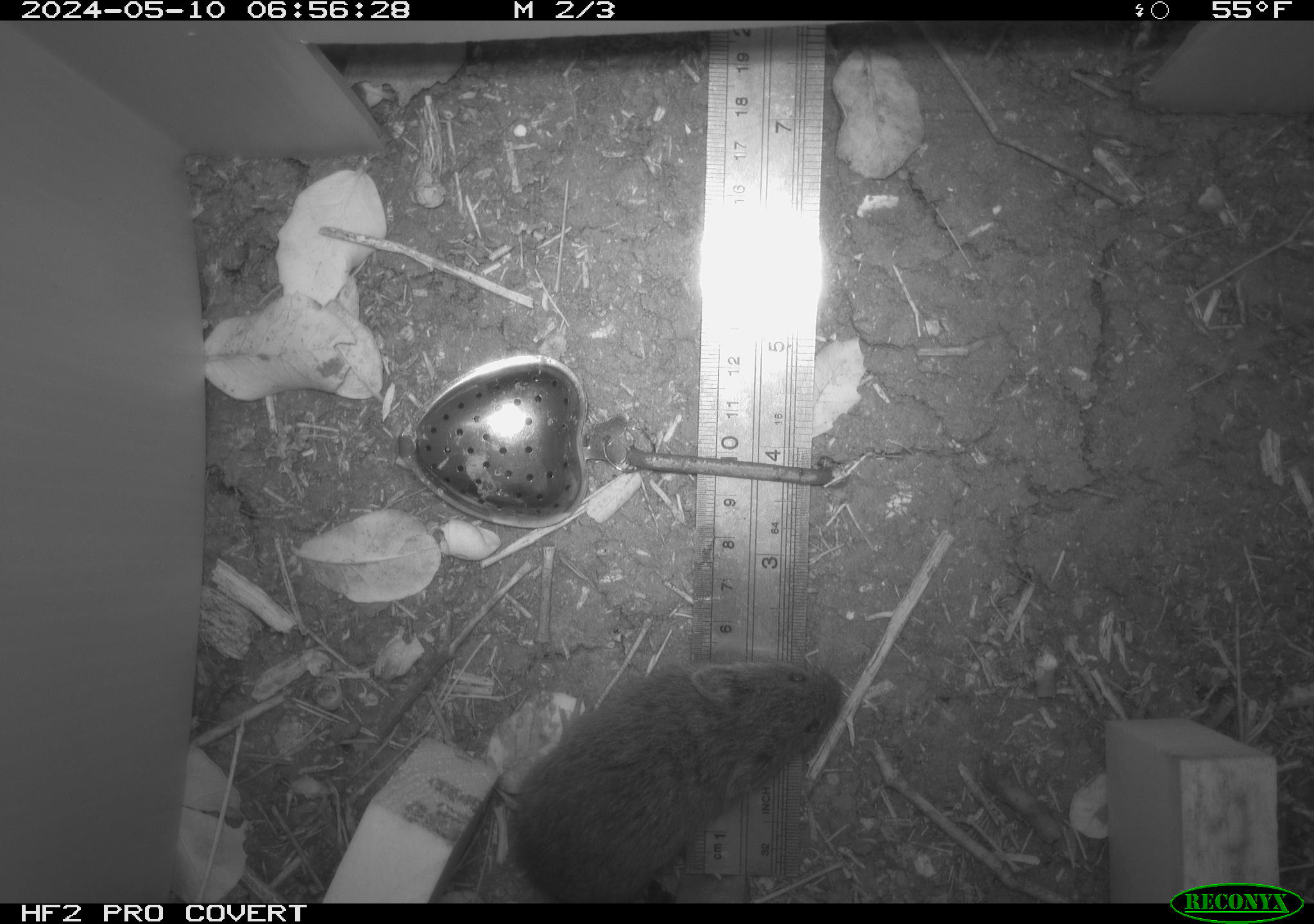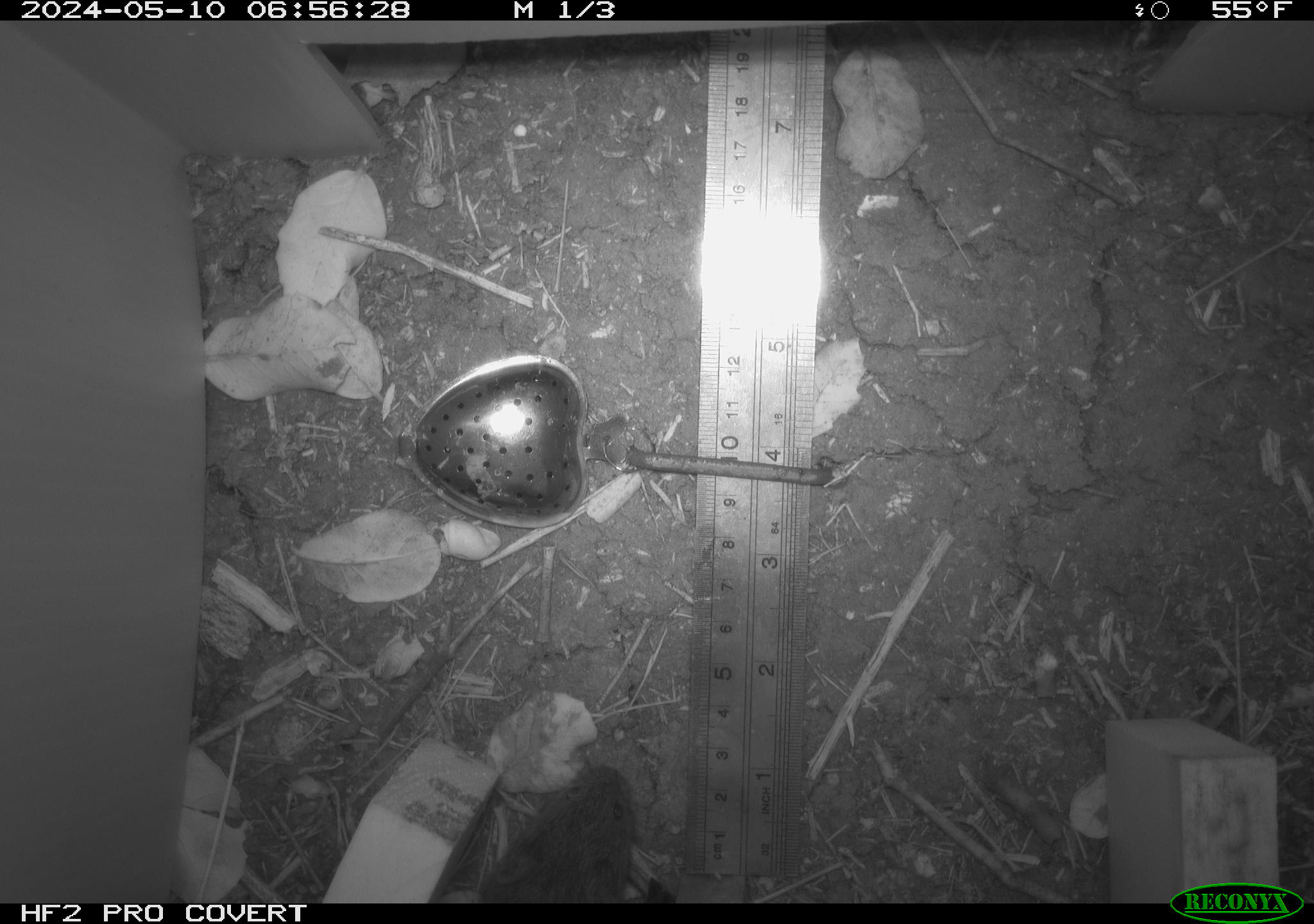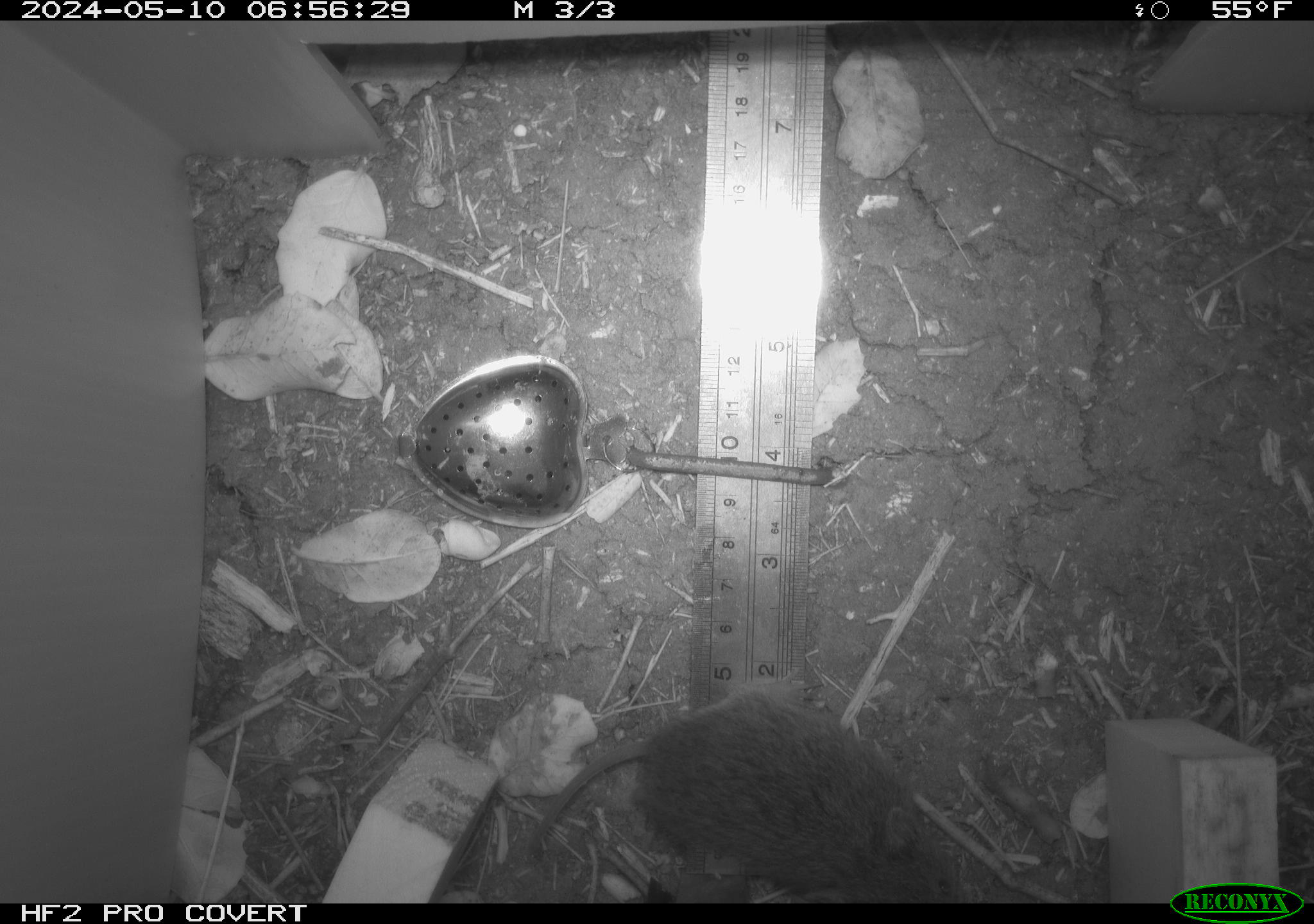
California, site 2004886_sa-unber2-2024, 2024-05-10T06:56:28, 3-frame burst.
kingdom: Animalia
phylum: Chordata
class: Mammalia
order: Rodentia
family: Cricetidae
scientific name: Arvicolinae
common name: voles, lemmings, and muskrats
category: arvicolinae subfamily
Arvicolinae subfamily (voles, lemmings, and muskrats) (Arvicolinae).